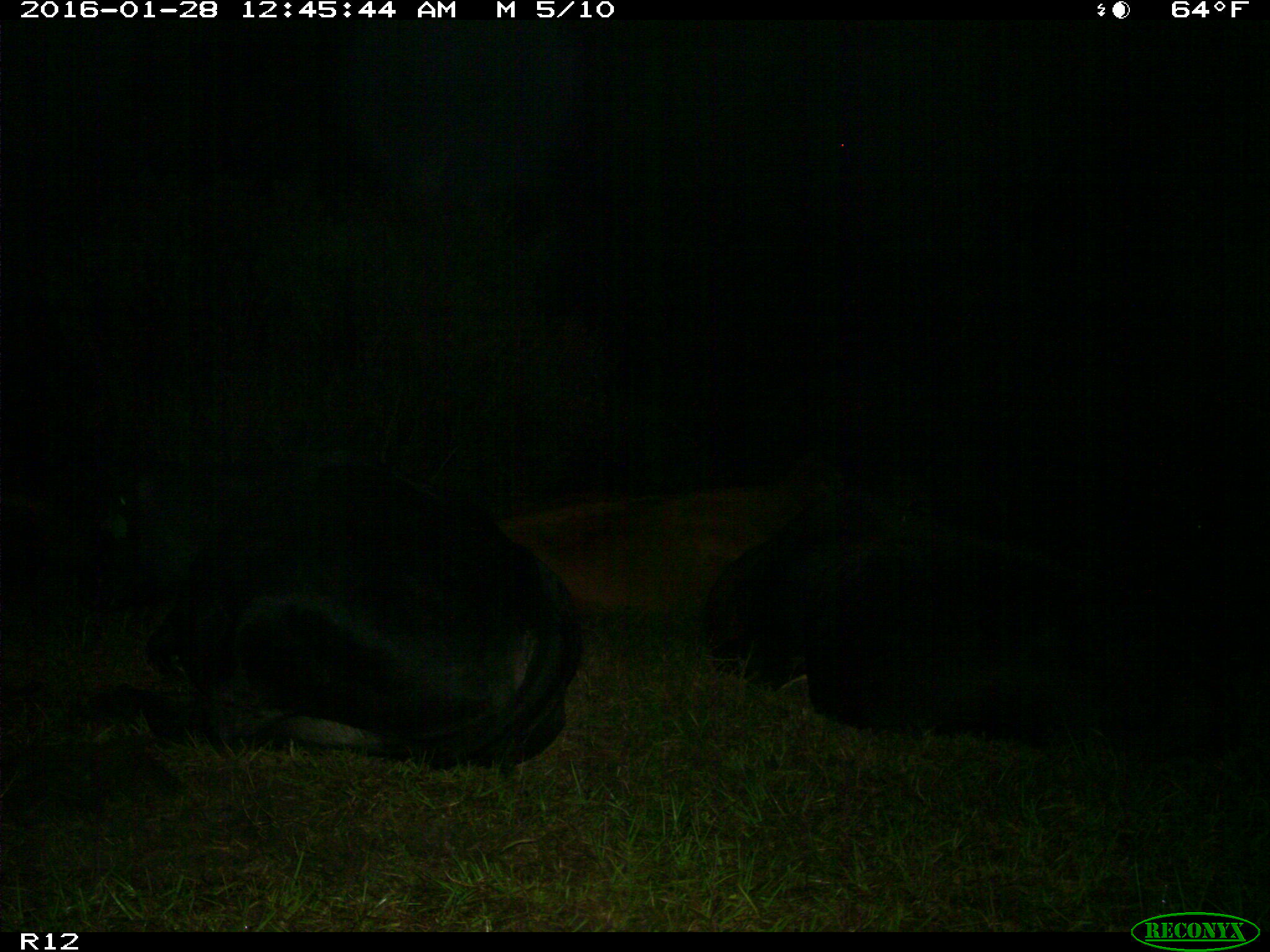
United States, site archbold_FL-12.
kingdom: Animalia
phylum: Chordata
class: Mammalia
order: Artiodactyla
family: Bovidae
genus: Bos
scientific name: Bos taurus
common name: domestic cow